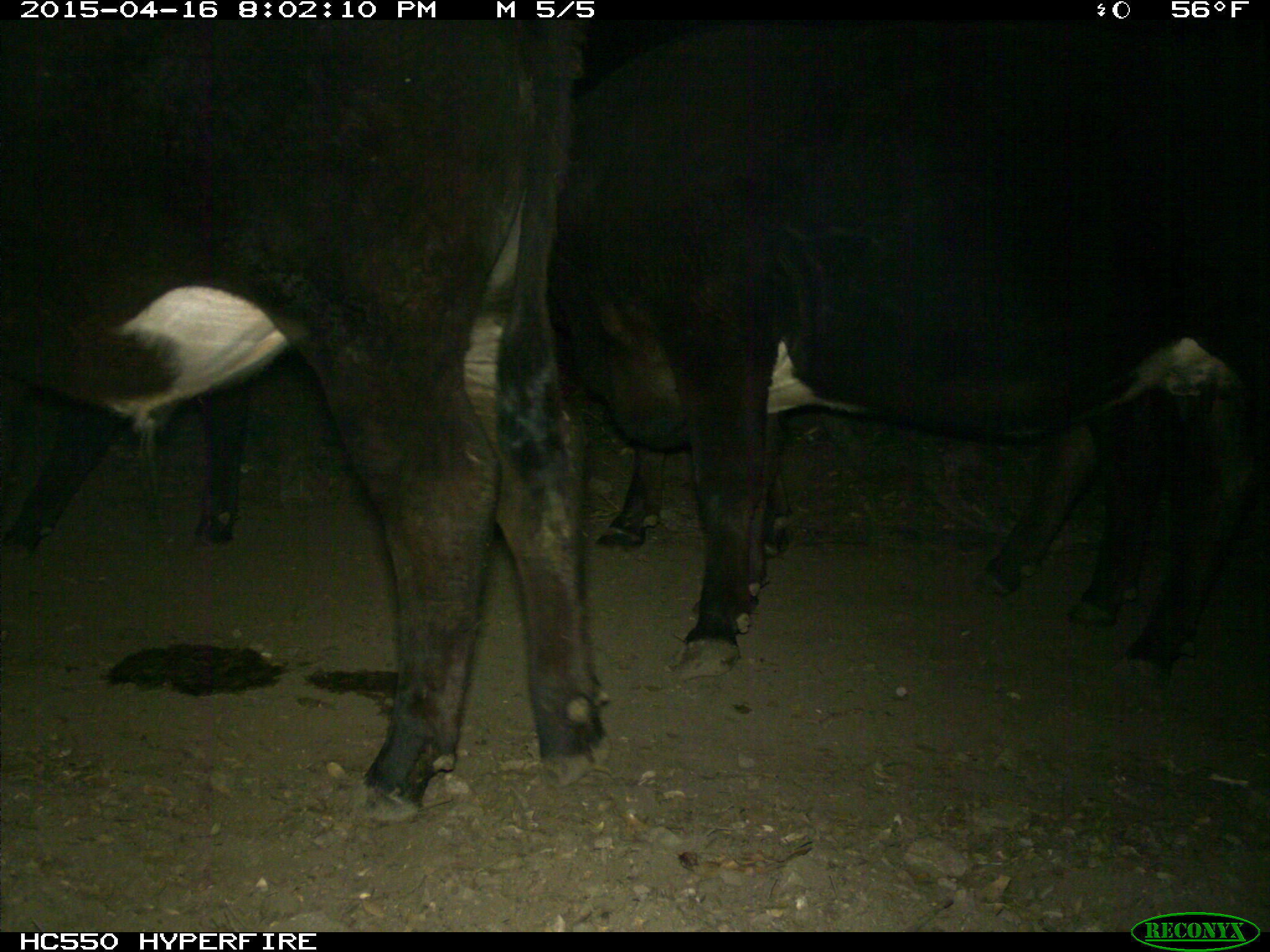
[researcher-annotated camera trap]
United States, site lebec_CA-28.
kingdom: Animalia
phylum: Chordata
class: Mammalia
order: Artiodactyla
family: Bovidae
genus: Bos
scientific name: Bos taurus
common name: domestic cow